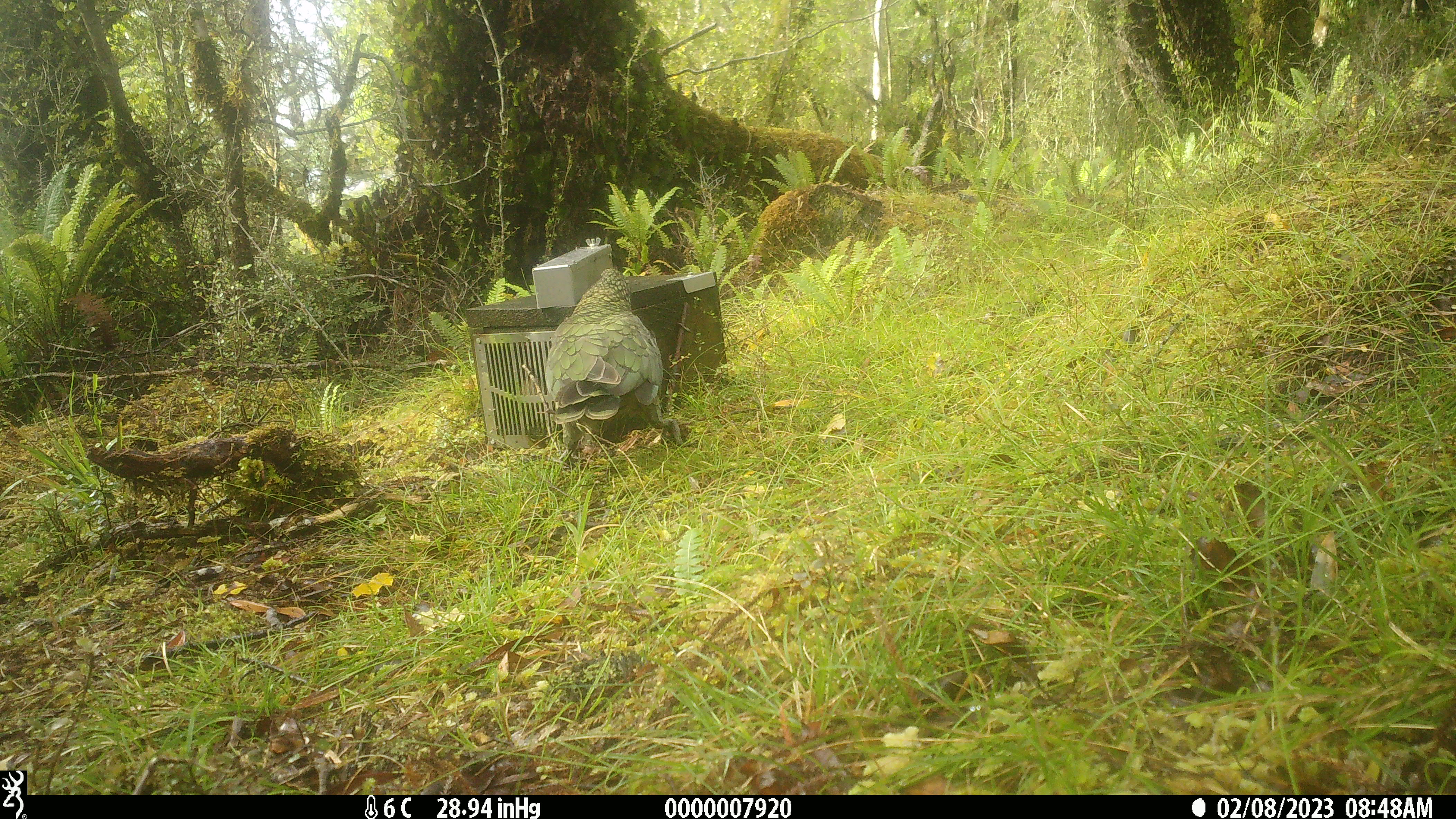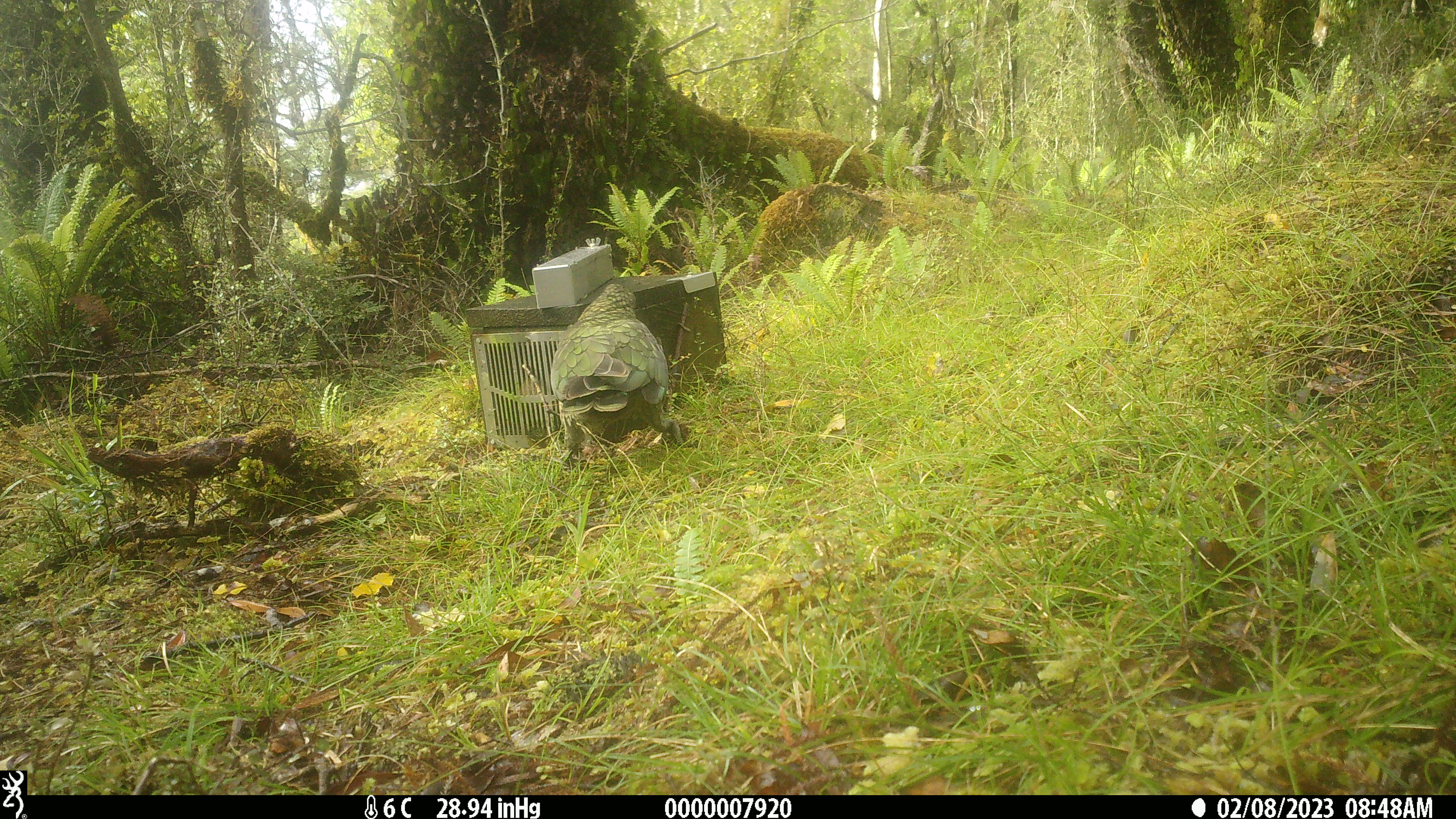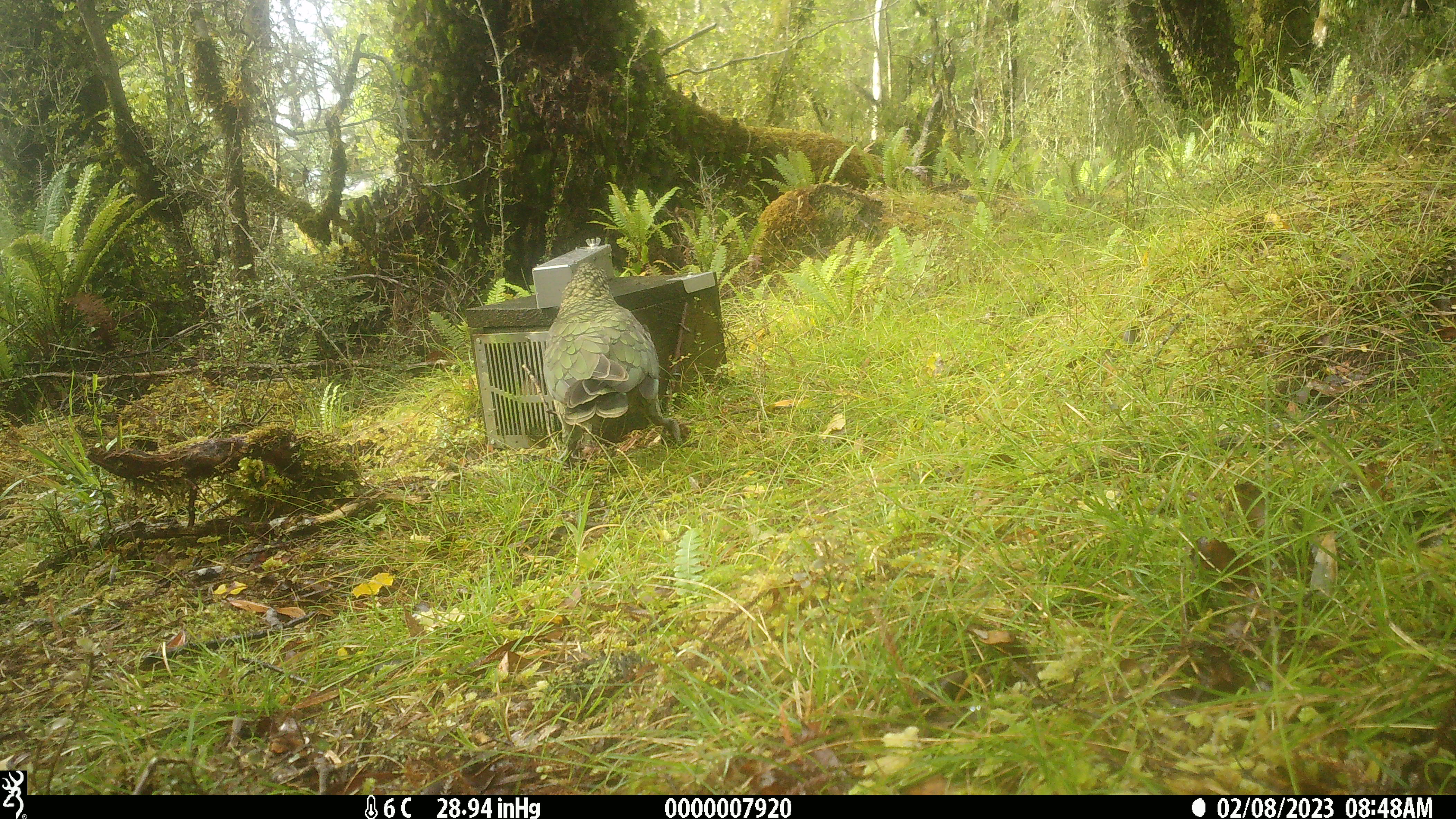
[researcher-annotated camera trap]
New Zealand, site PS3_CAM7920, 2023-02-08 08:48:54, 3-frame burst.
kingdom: Animalia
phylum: Chordata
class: Aves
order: Psittaciformes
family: Strigopidae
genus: Nestor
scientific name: Nestor notabilis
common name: kea